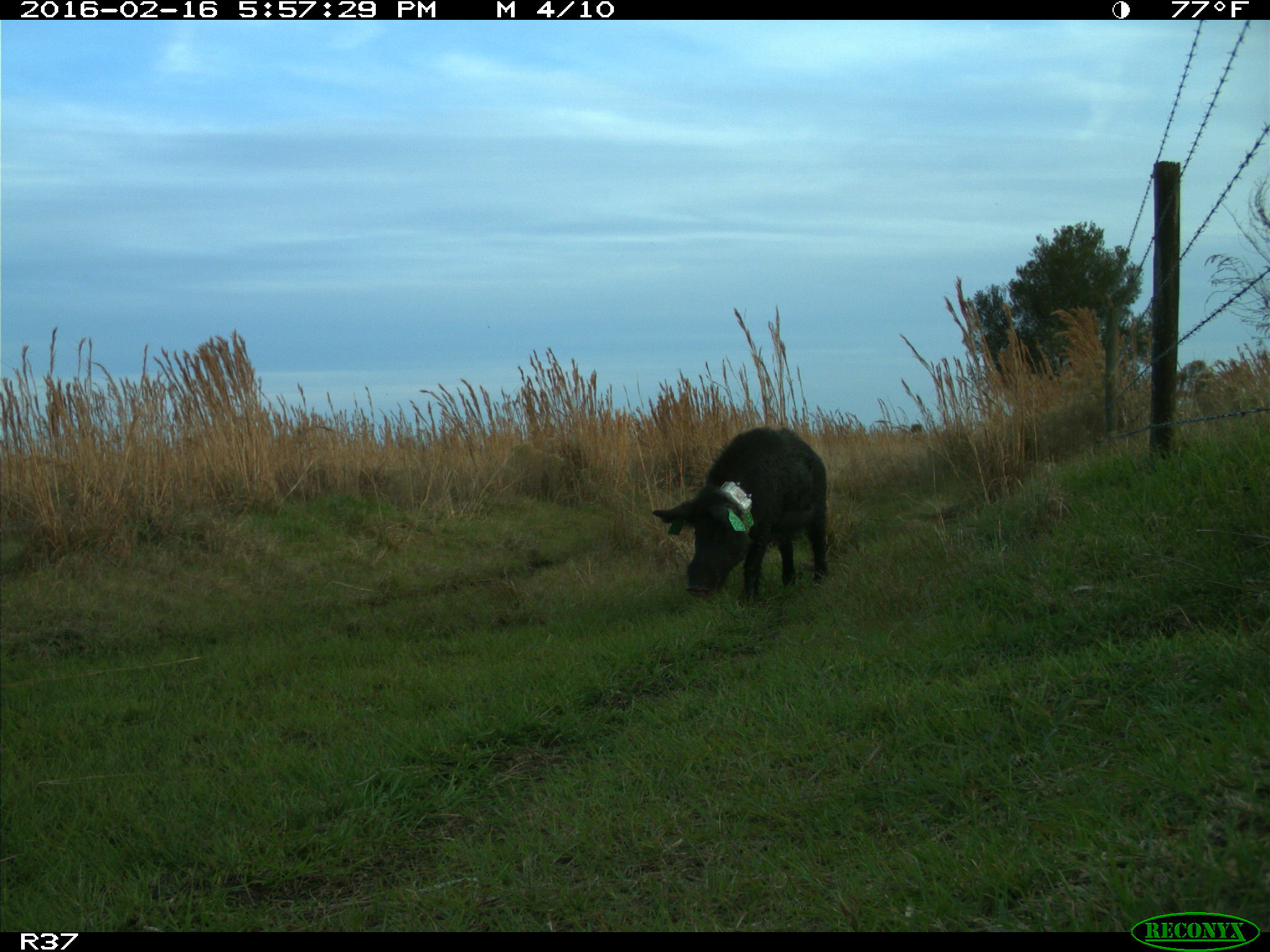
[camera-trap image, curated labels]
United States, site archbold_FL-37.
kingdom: Animalia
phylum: Chordata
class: Mammalia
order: Artiodactyla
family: Suidae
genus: Sus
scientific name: Sus scrofa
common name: wild boar